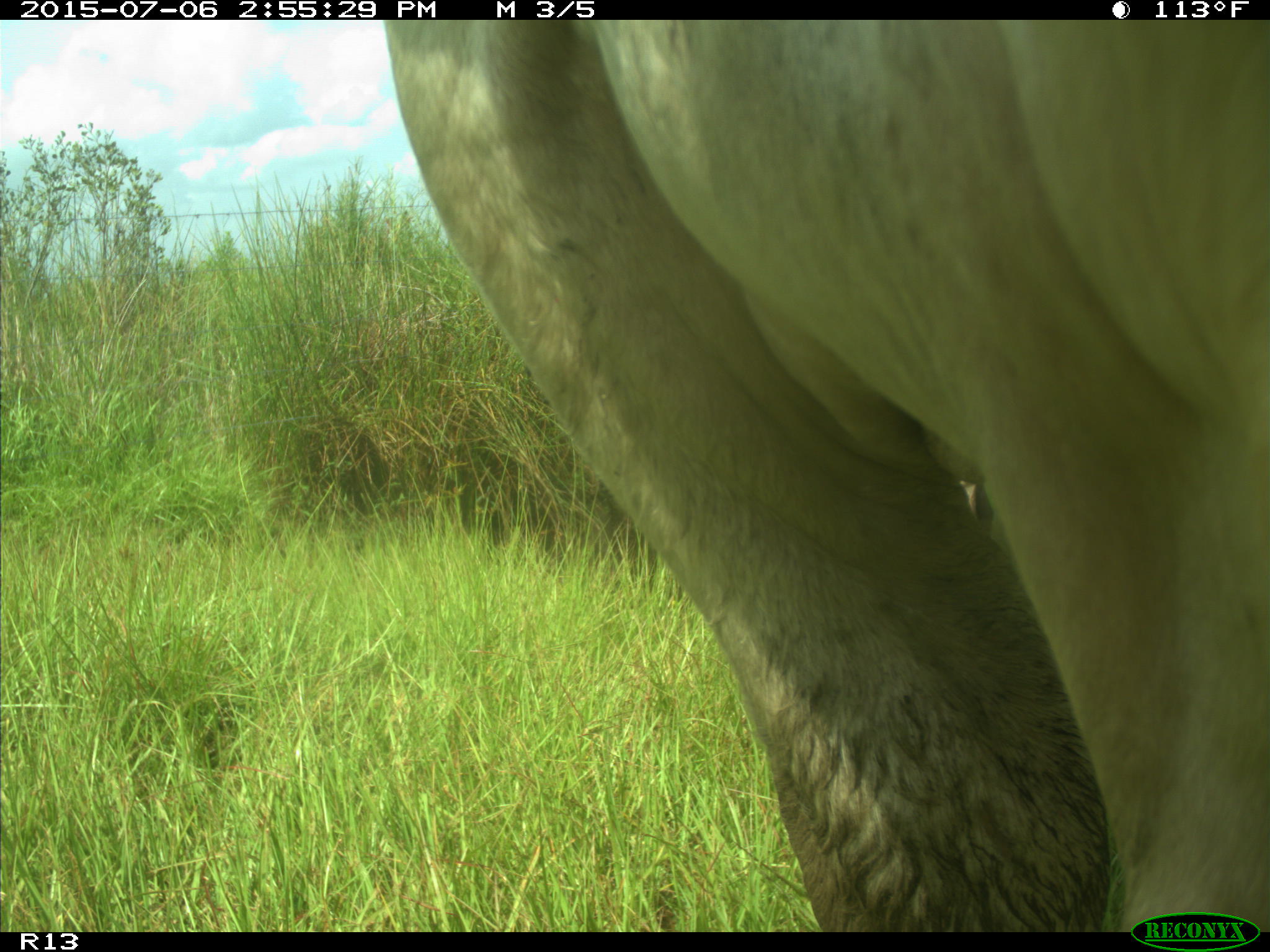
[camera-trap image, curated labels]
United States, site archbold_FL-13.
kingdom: Animalia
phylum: Chordata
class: Mammalia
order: Artiodactyla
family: Suidae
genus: Sus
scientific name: Sus scrofa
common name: wild boar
Sus scrofa (wild boar).